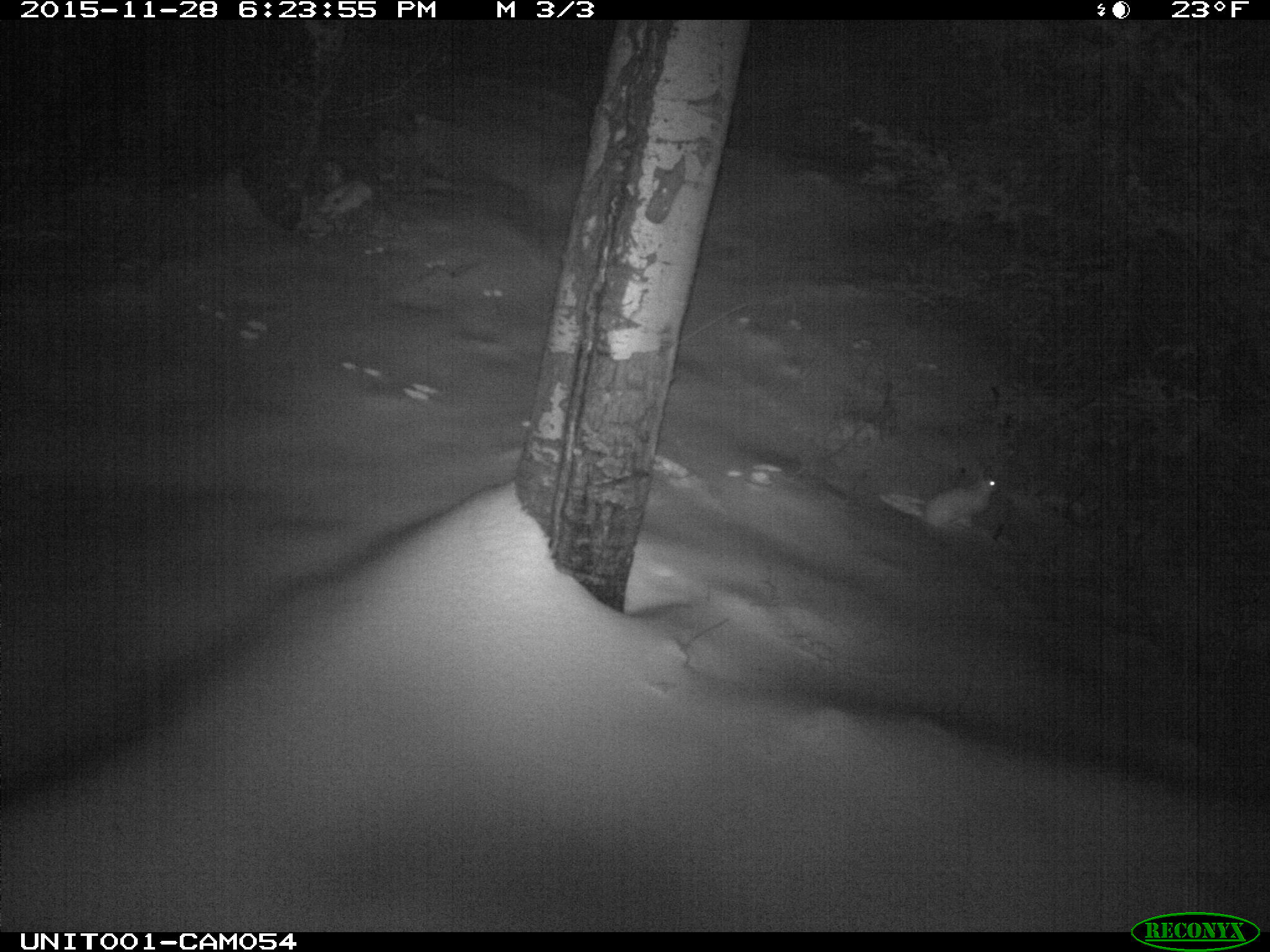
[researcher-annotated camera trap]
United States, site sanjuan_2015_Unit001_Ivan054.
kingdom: Animalia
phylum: Chordata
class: Mammalia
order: Lagomorpha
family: Leporidae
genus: Lepus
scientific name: Lepus americanus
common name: snowshoe hare